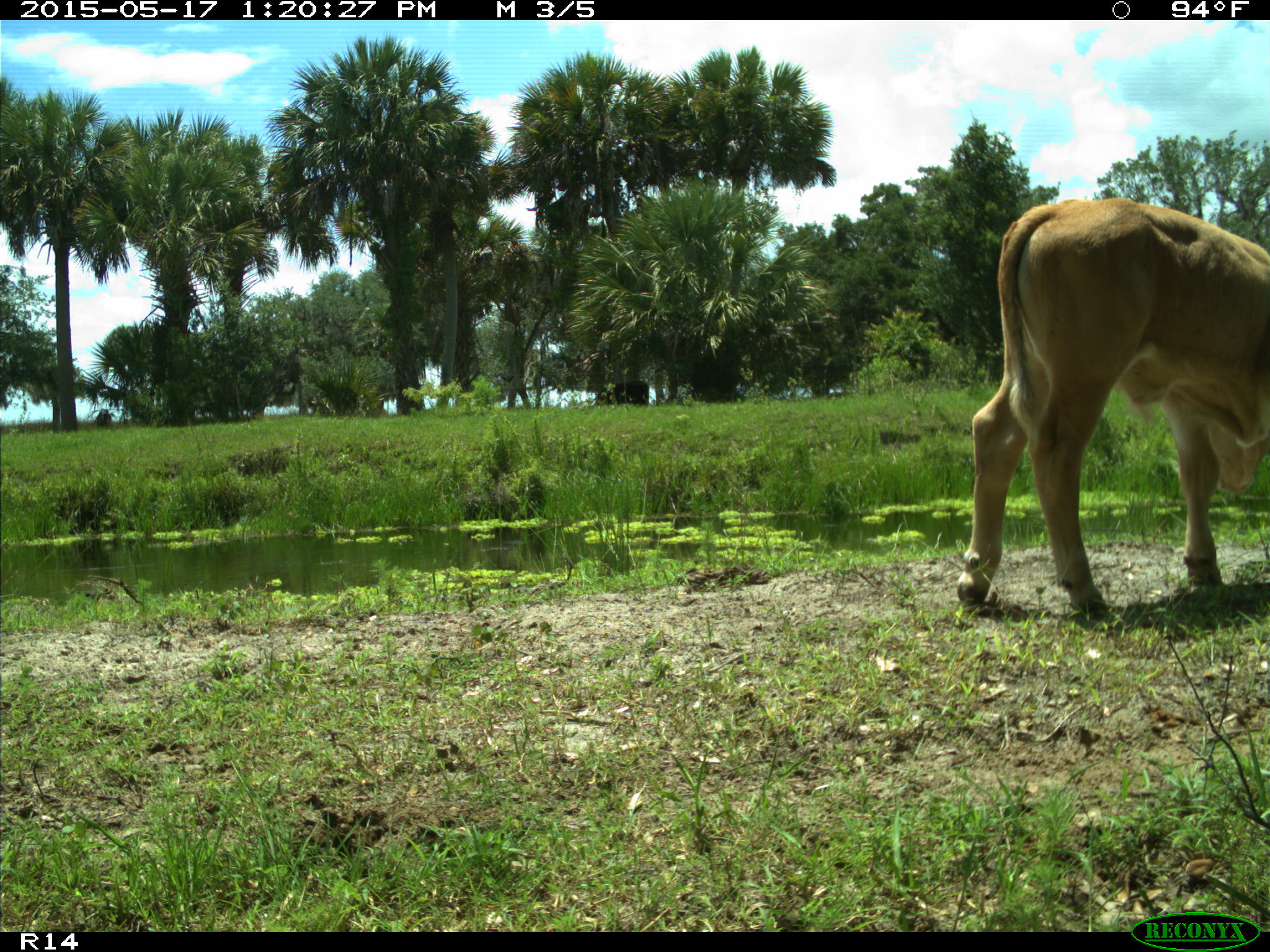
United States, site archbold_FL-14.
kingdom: Animalia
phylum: Chordata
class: Mammalia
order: Artiodactyla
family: Bovidae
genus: Bos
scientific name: Bos taurus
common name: domestic cow